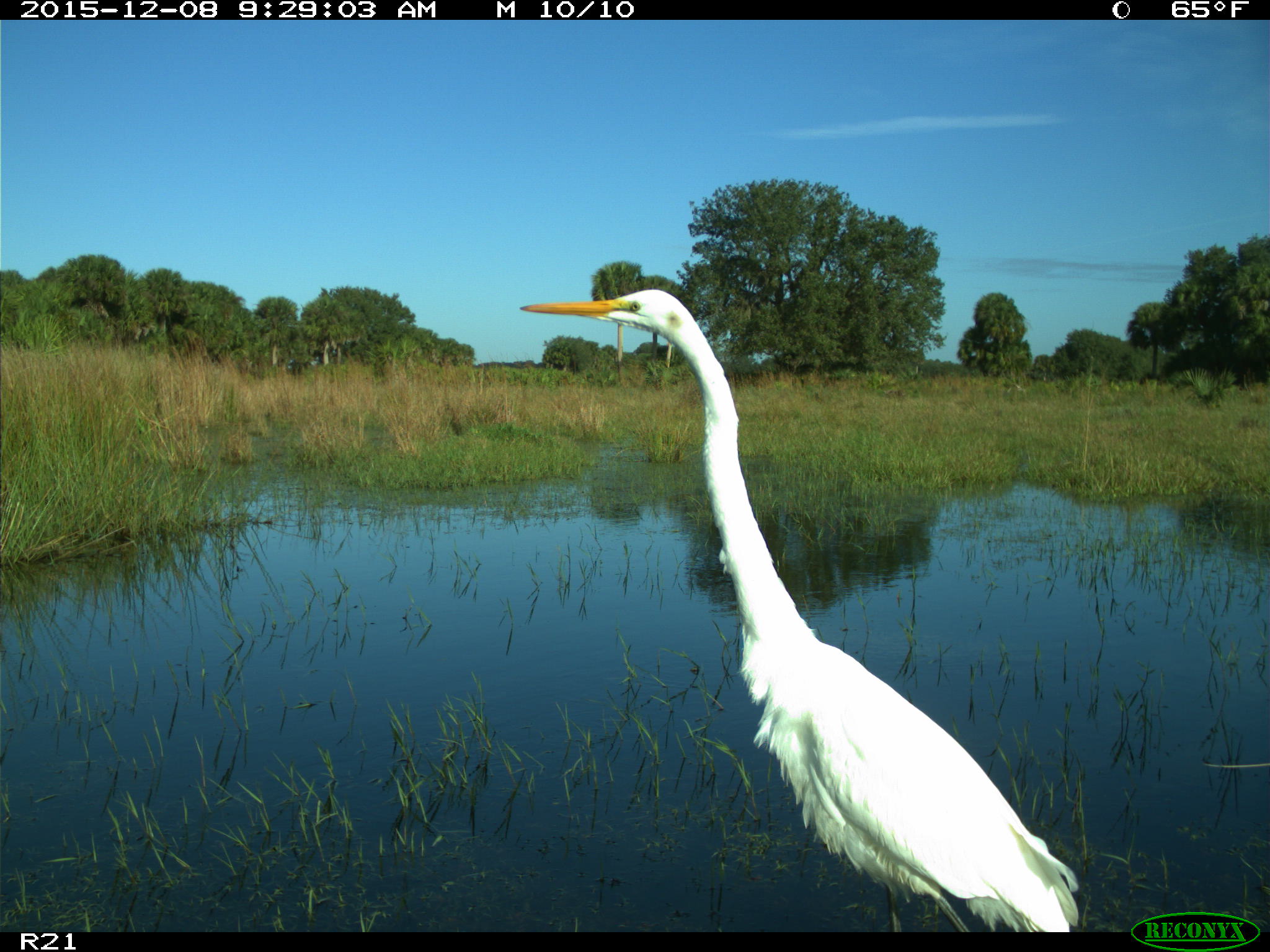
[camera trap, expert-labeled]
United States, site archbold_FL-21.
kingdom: Animalia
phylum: Chordata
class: Aves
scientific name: Aves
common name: birds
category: unidentified bird